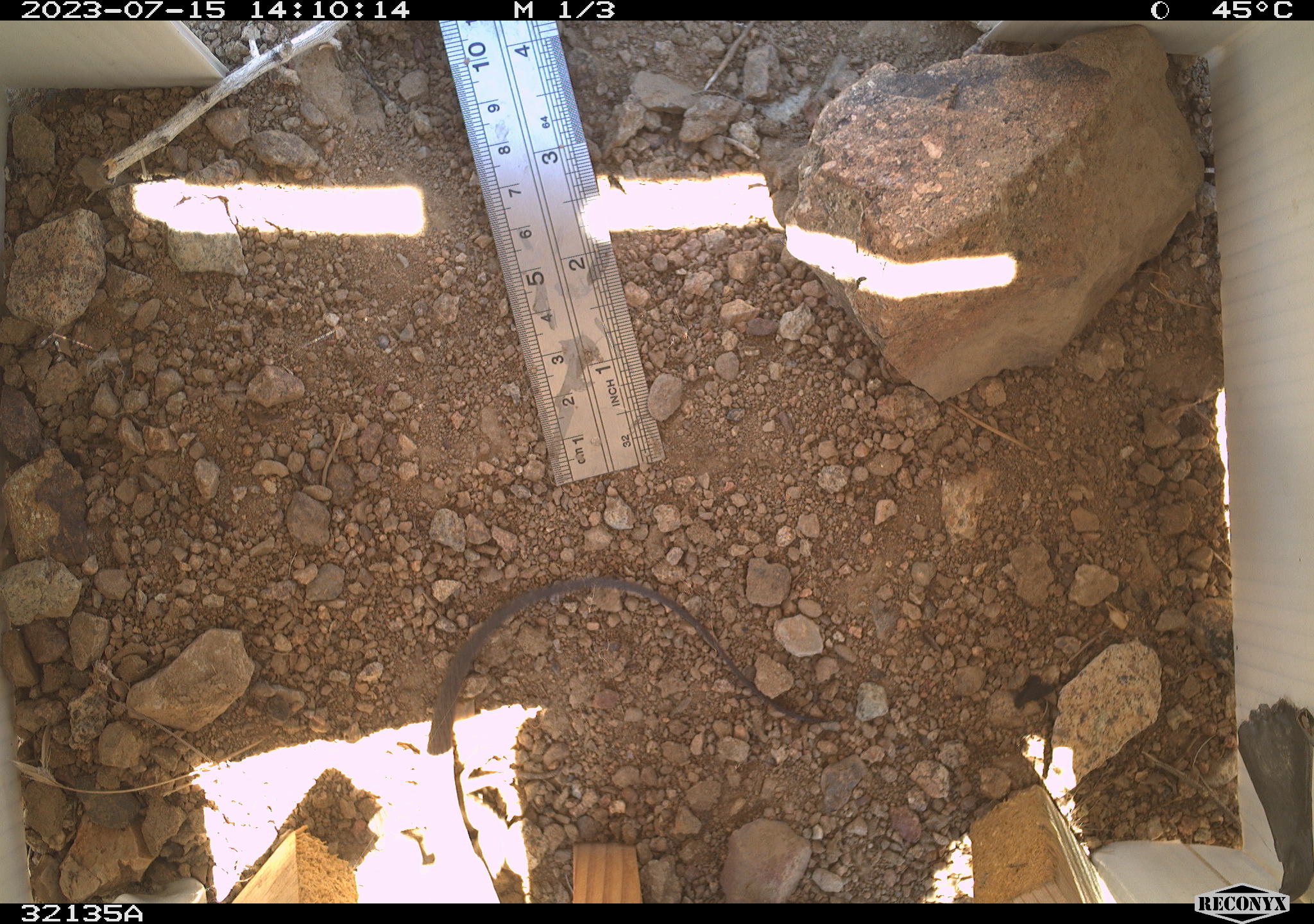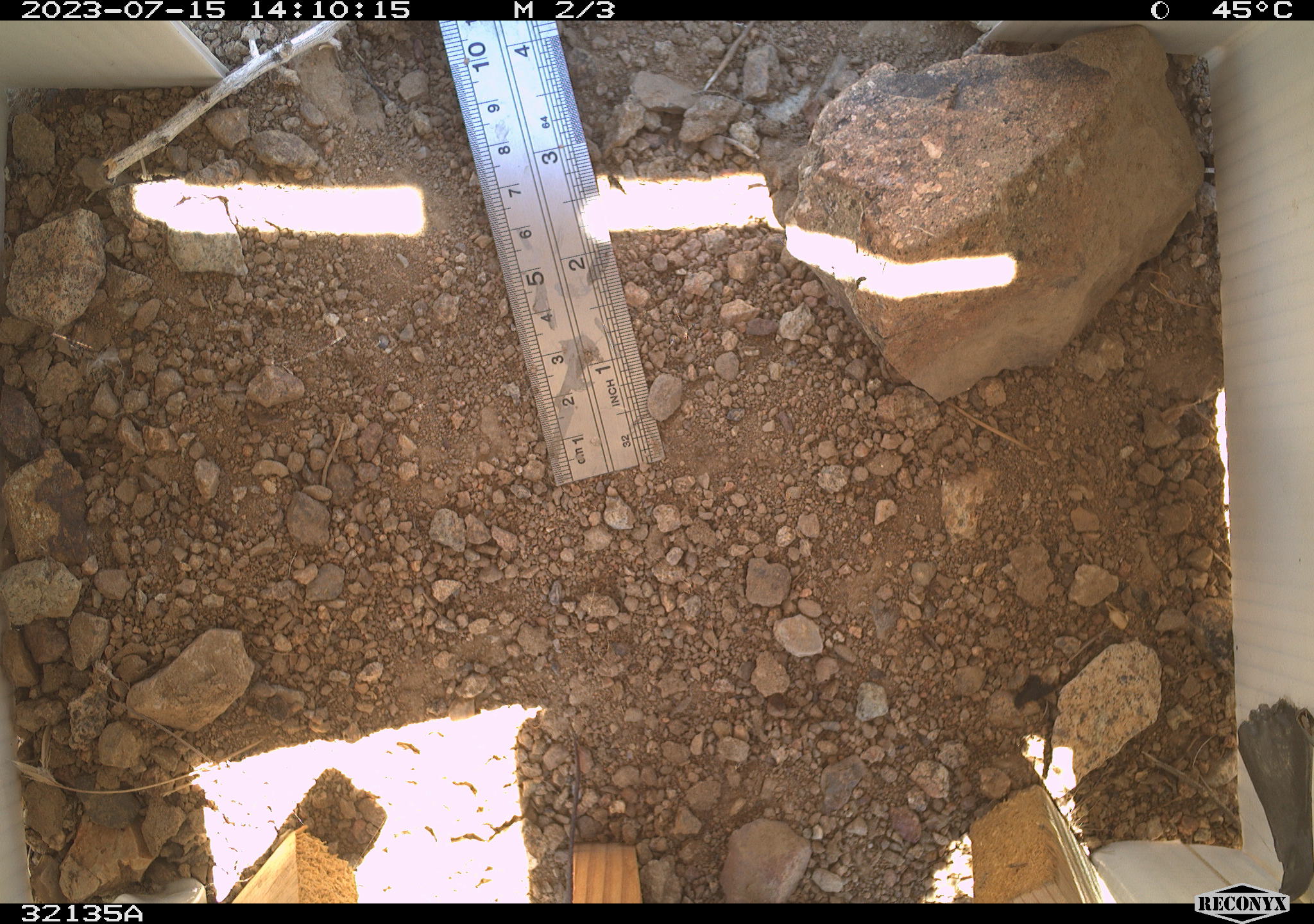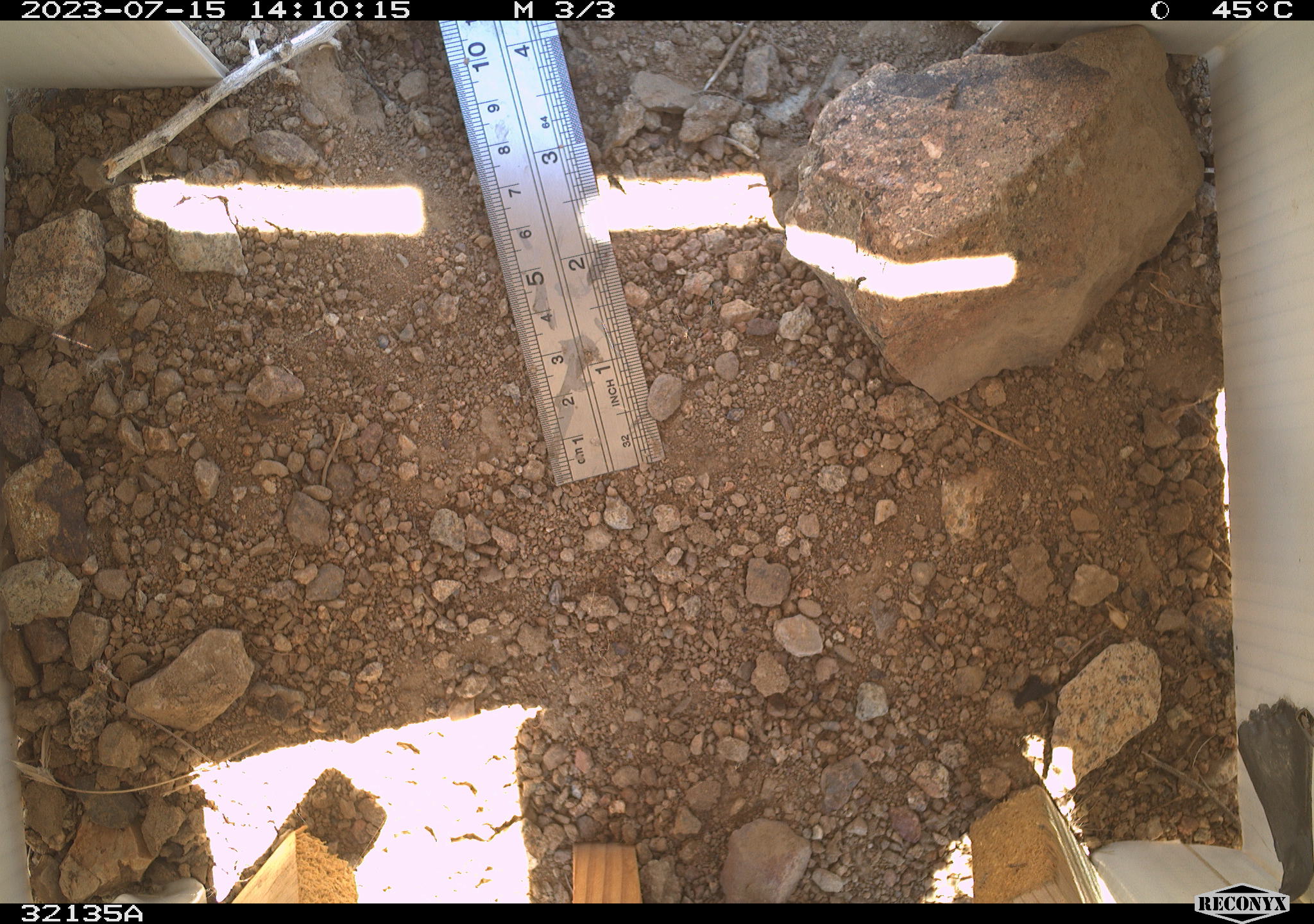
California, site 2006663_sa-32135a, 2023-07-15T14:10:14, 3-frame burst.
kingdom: Animalia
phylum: Chordata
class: Reptilia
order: Squamata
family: Teiidae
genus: Aspidoscelis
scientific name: Aspidoscelis tigris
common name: western whiptail